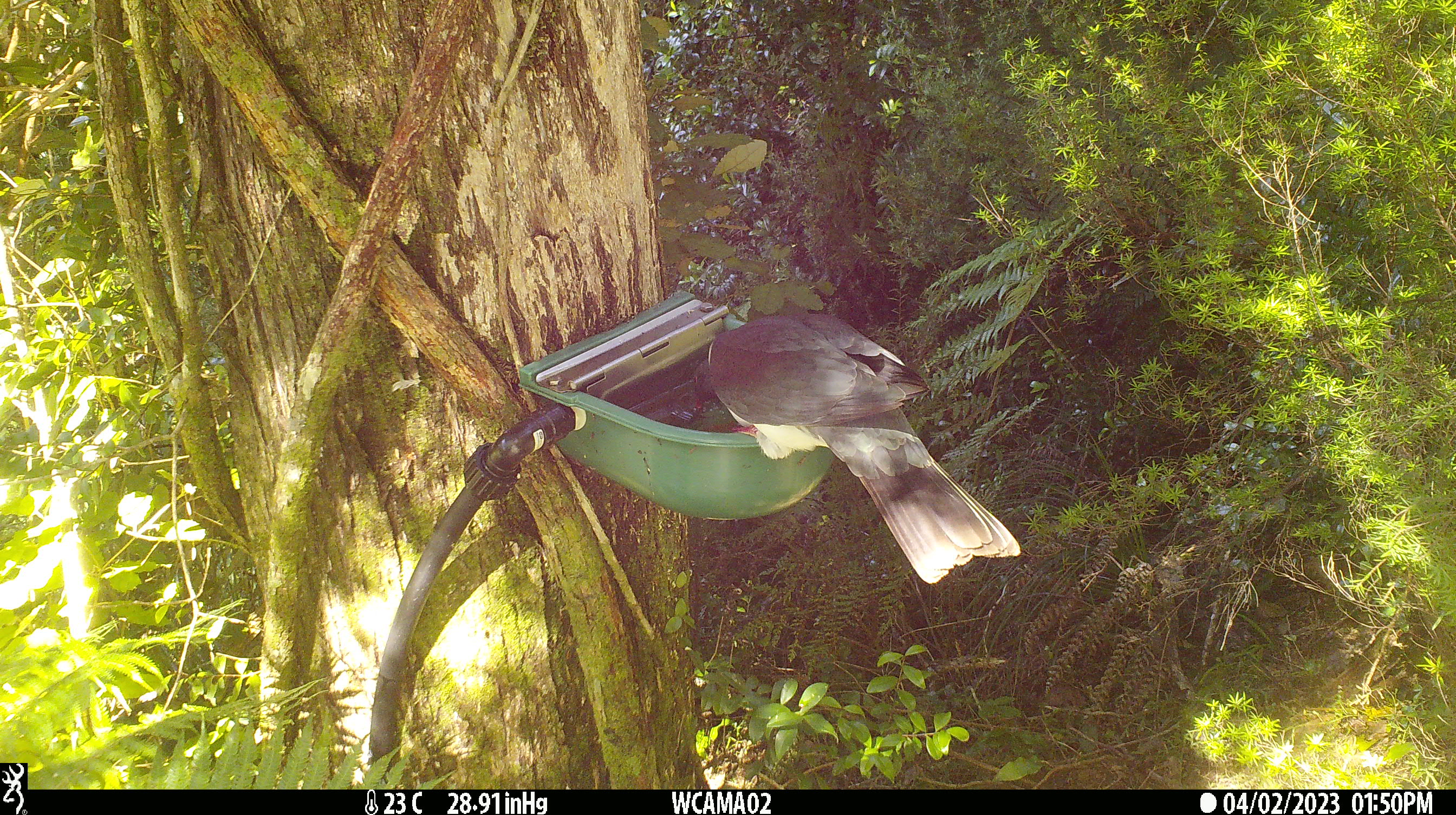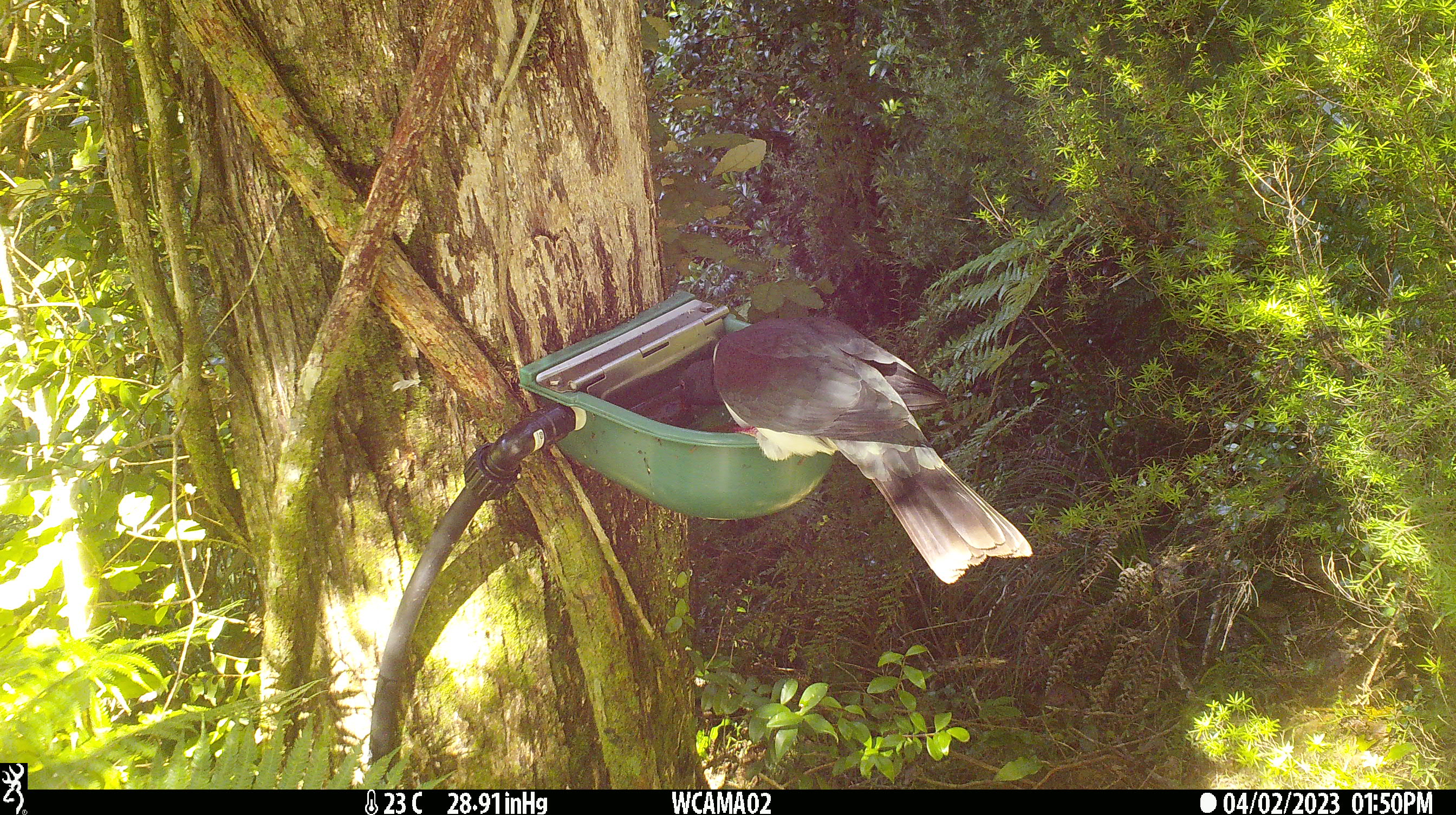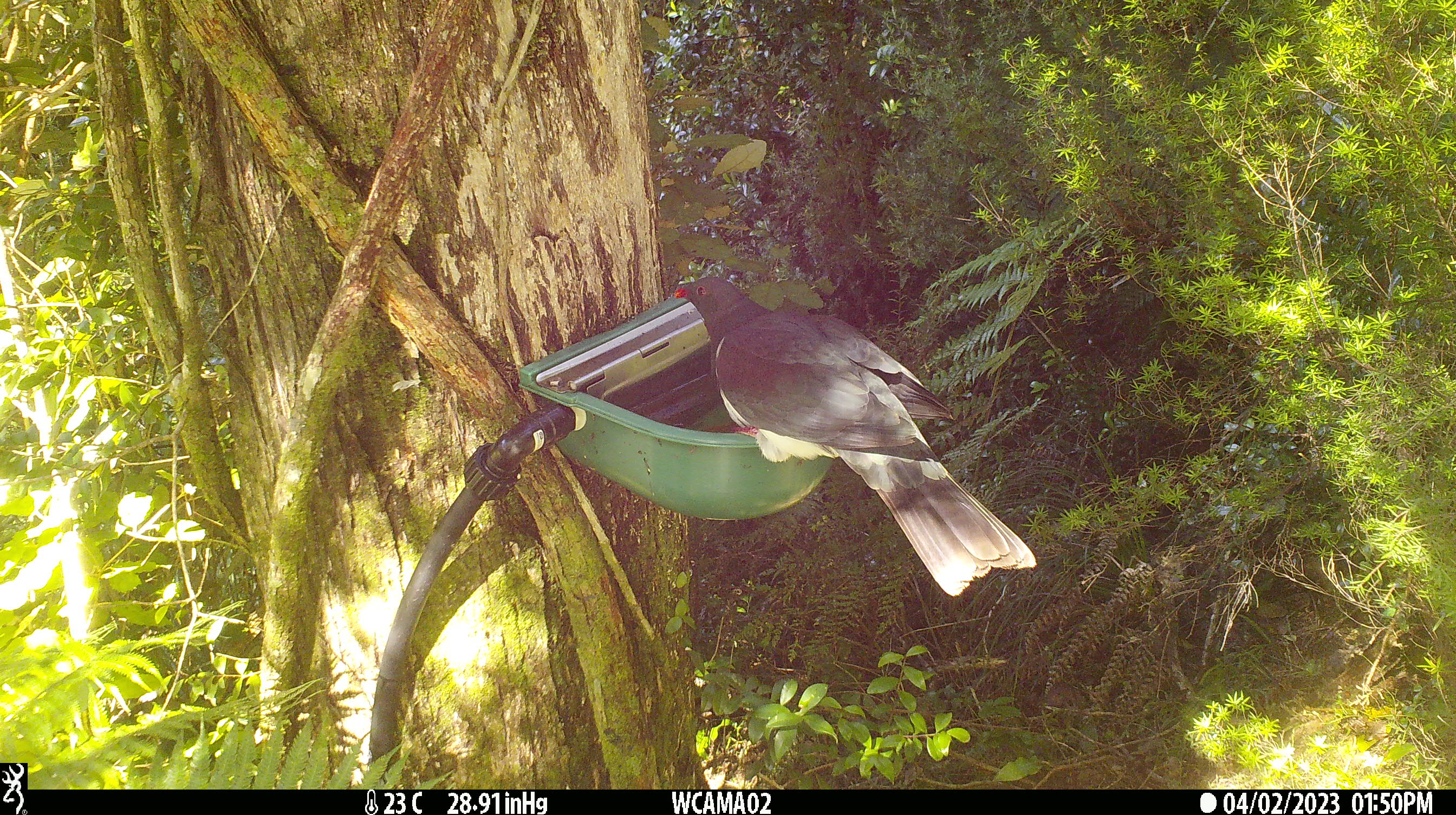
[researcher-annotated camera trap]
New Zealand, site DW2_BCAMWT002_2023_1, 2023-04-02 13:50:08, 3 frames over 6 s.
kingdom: Animalia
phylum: Chordata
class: Aves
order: Columbiformes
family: Columbidae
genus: Hemiphaga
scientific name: Hemiphaga novaeseelandiae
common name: new zealand pigeon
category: kereru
Kereru (new zealand pigeon) (Hemiphaga novaeseelandiae).